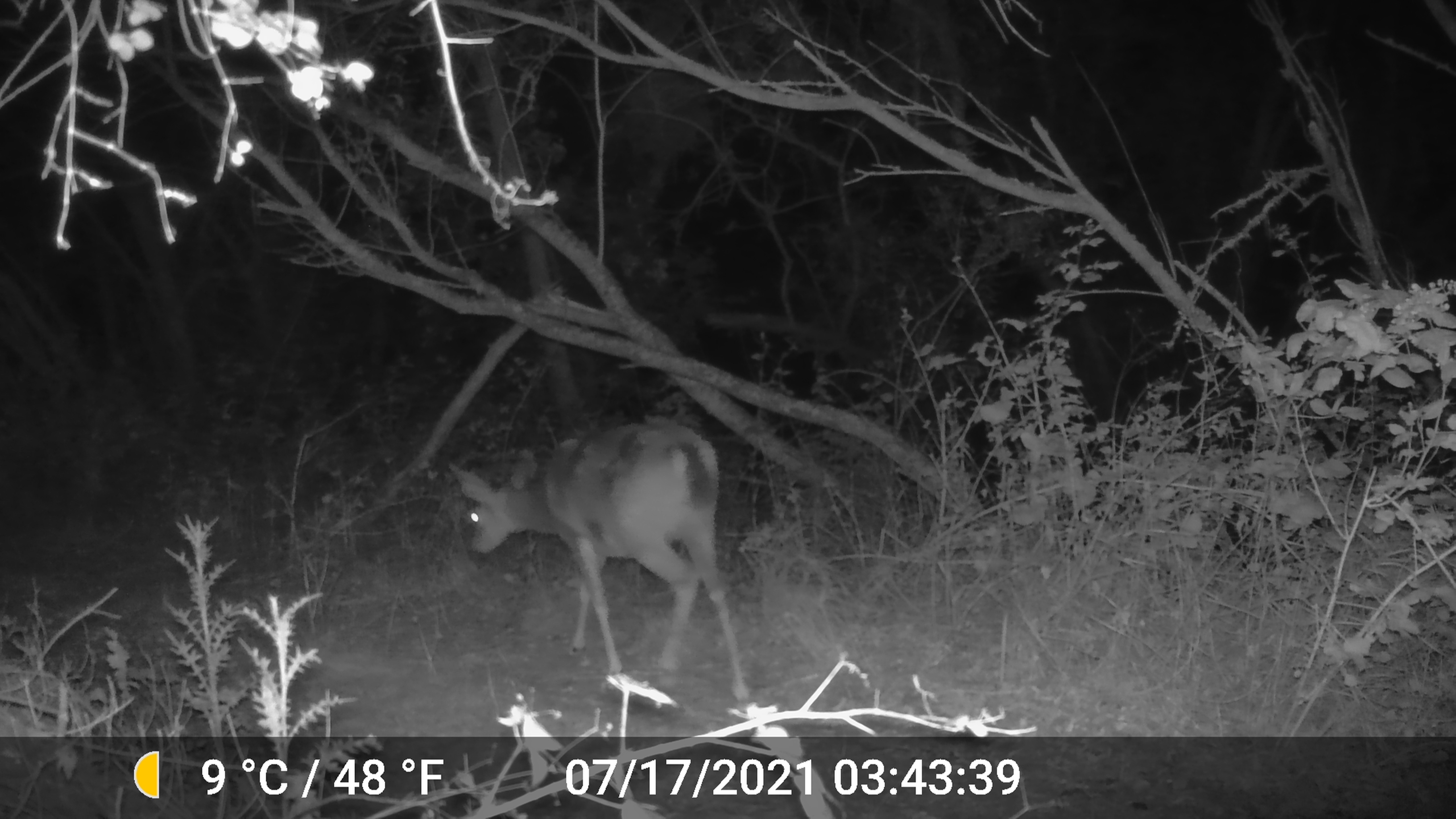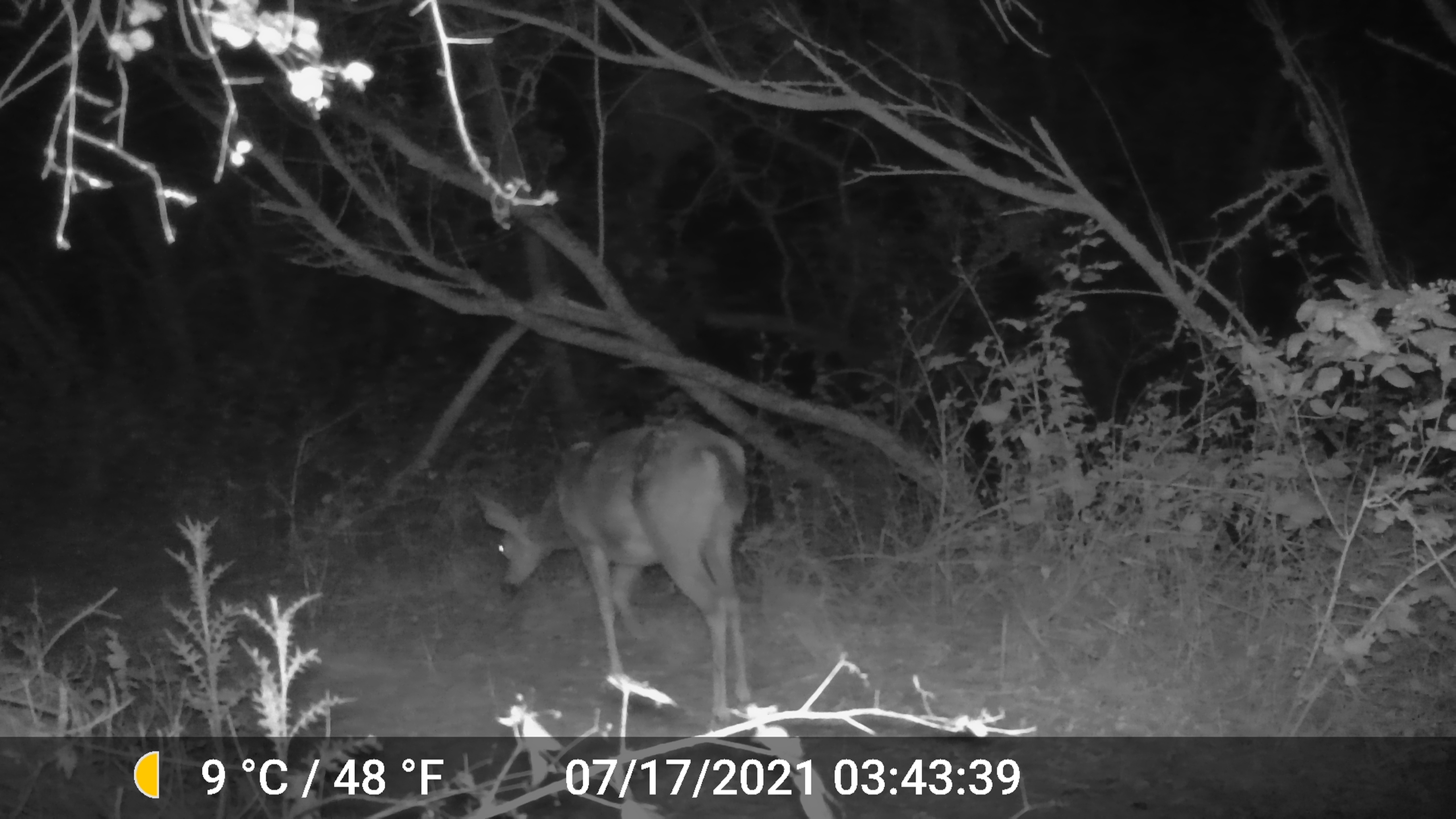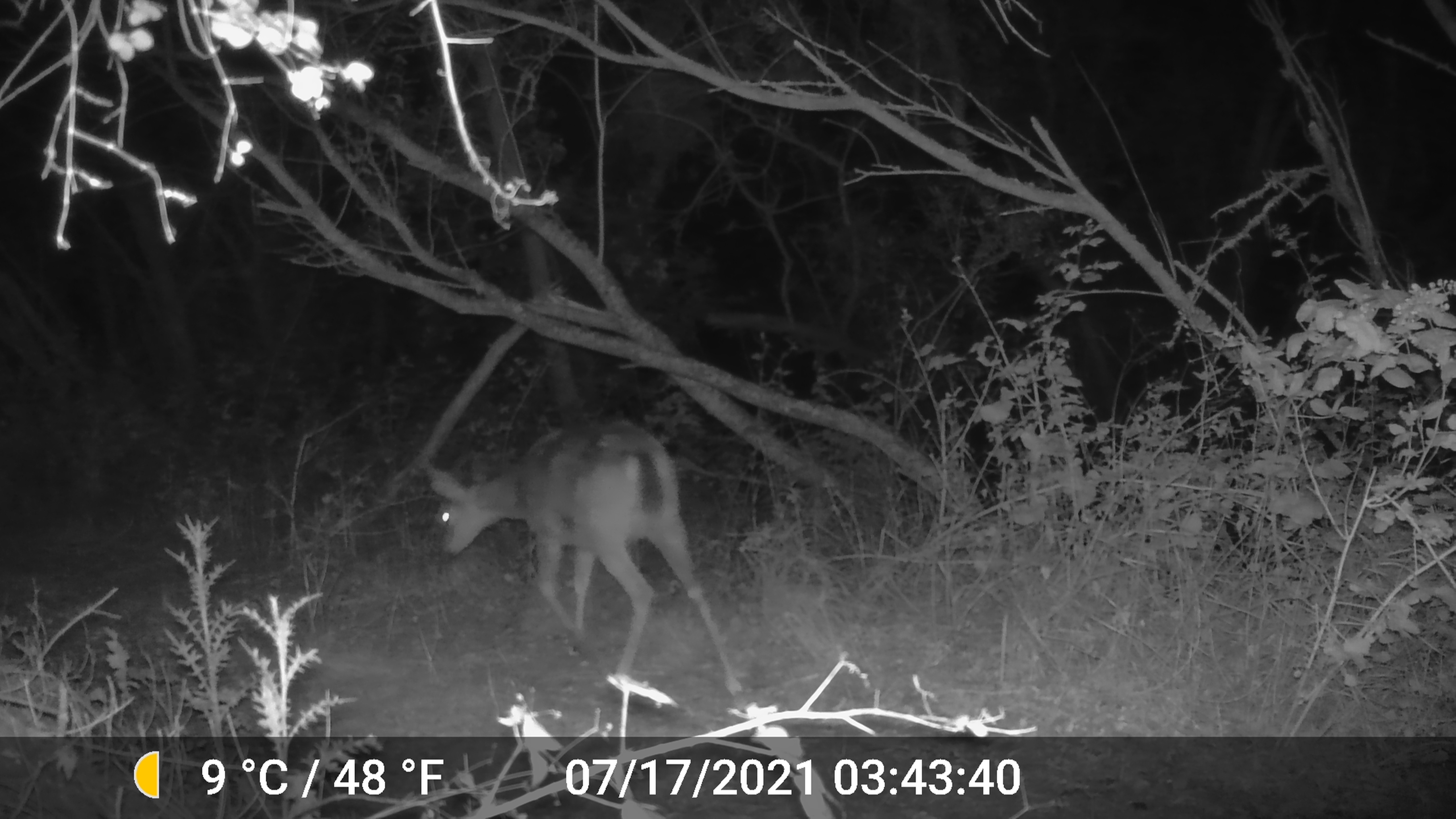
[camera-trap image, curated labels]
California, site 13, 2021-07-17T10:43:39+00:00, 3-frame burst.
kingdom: Animalia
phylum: Chordata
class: Mammalia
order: Artiodactyla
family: Cervidae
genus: Odocoileus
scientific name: Odocoileus hemionus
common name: mule deer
Mule deer (Odocoileus hemionus).